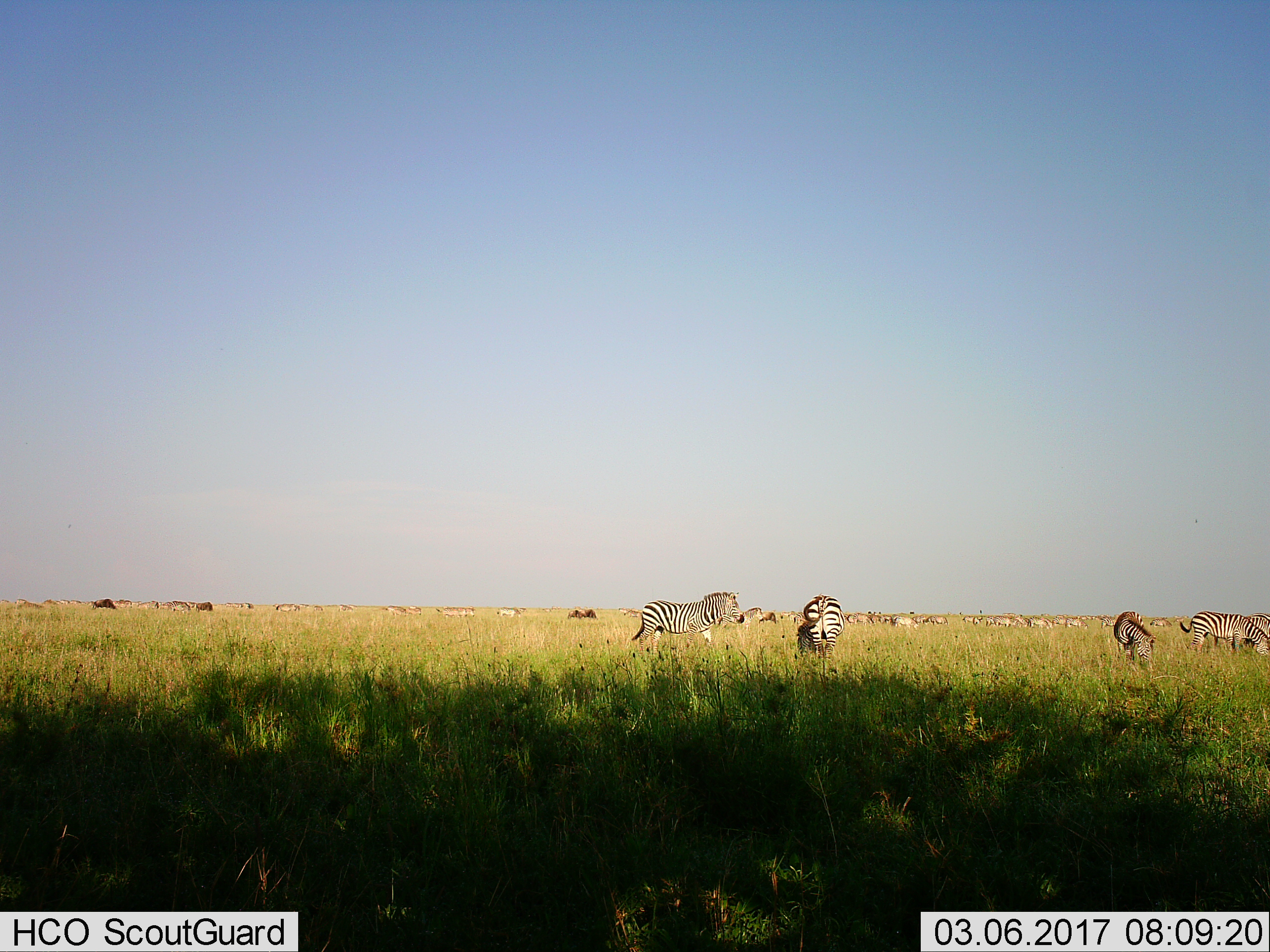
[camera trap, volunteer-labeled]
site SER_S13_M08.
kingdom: Animalia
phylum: Chordata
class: Mammalia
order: Perissodactyla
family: Equidae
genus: Equus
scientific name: Equus quagga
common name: plains zebra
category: zebraplains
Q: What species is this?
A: Zebraplains (plains zebra) (Equus quagga).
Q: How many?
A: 5.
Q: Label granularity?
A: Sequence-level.